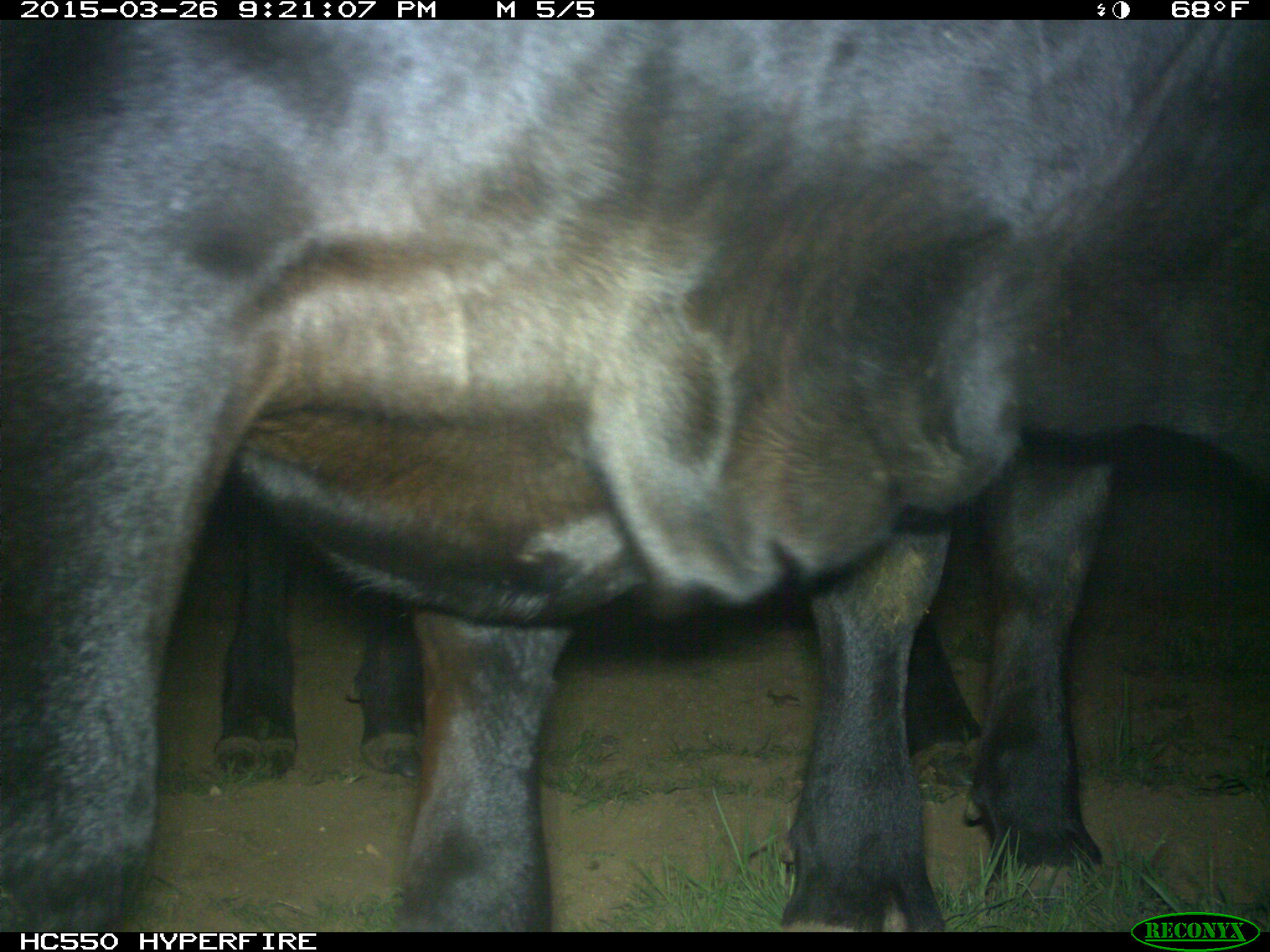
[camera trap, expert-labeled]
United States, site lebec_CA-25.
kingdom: Animalia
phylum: Chordata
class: Mammalia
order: Artiodactyla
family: Bovidae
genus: Bos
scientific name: Bos taurus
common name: domestic cow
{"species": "Bos taurus (domestic cow)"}